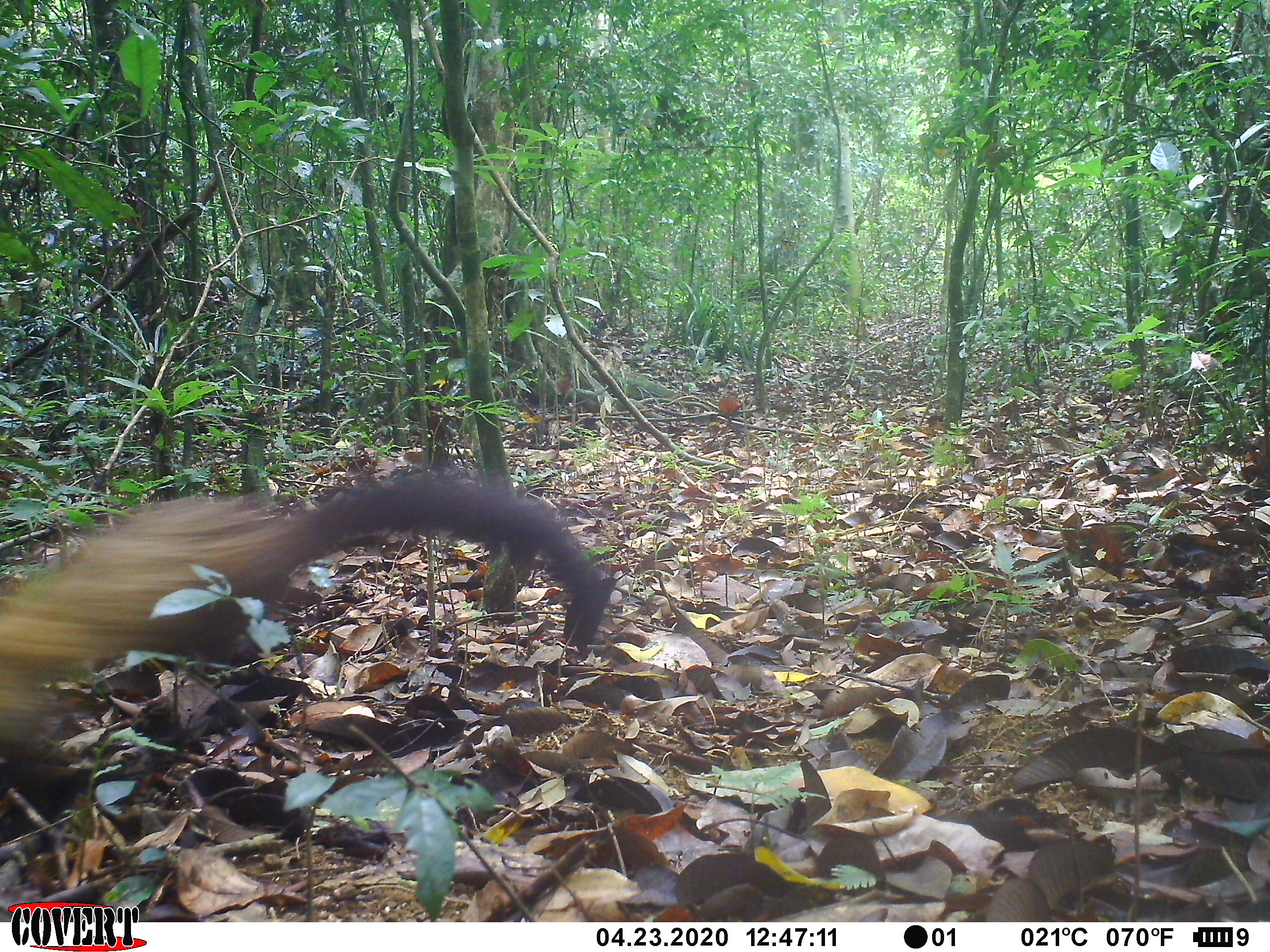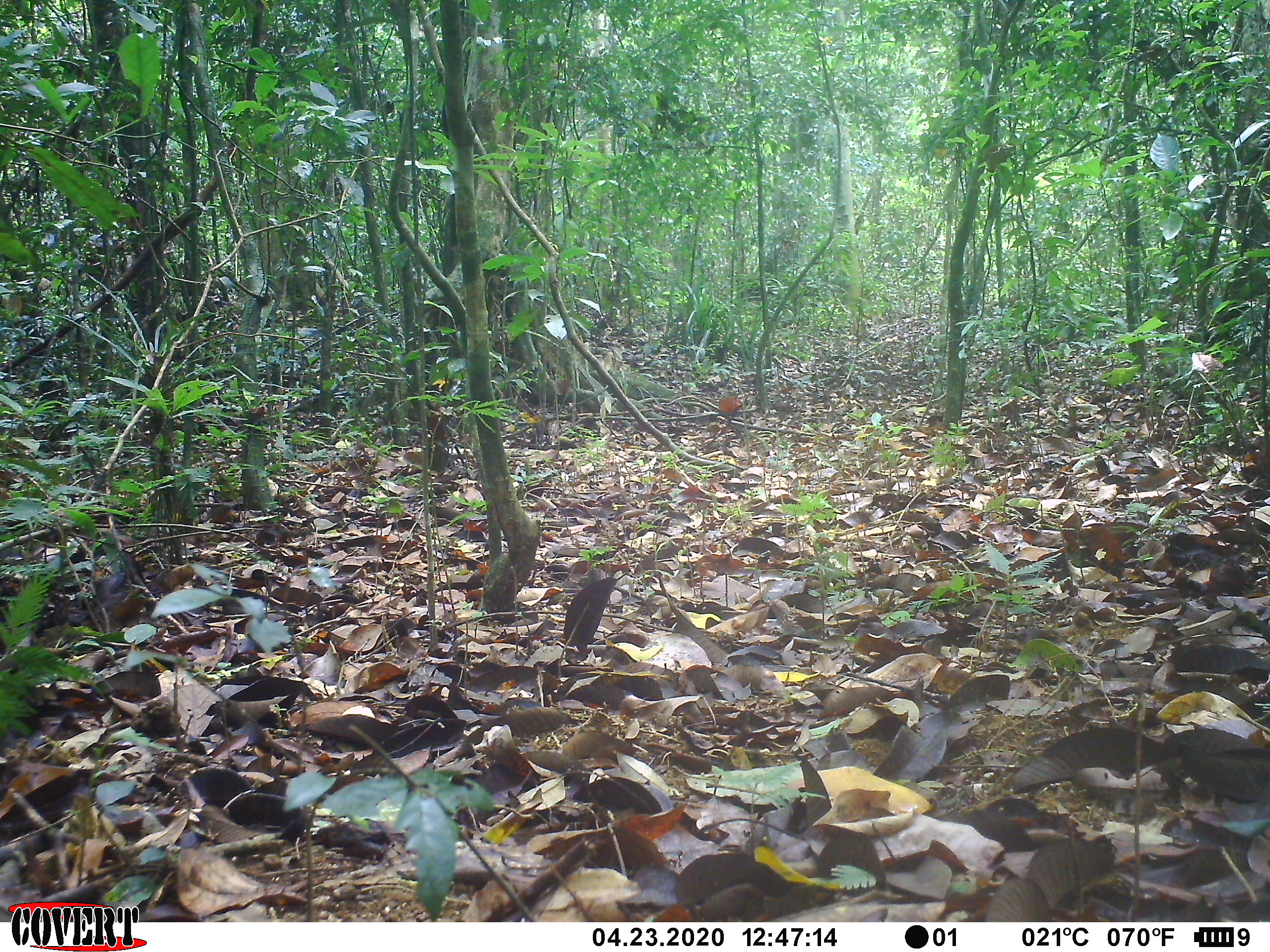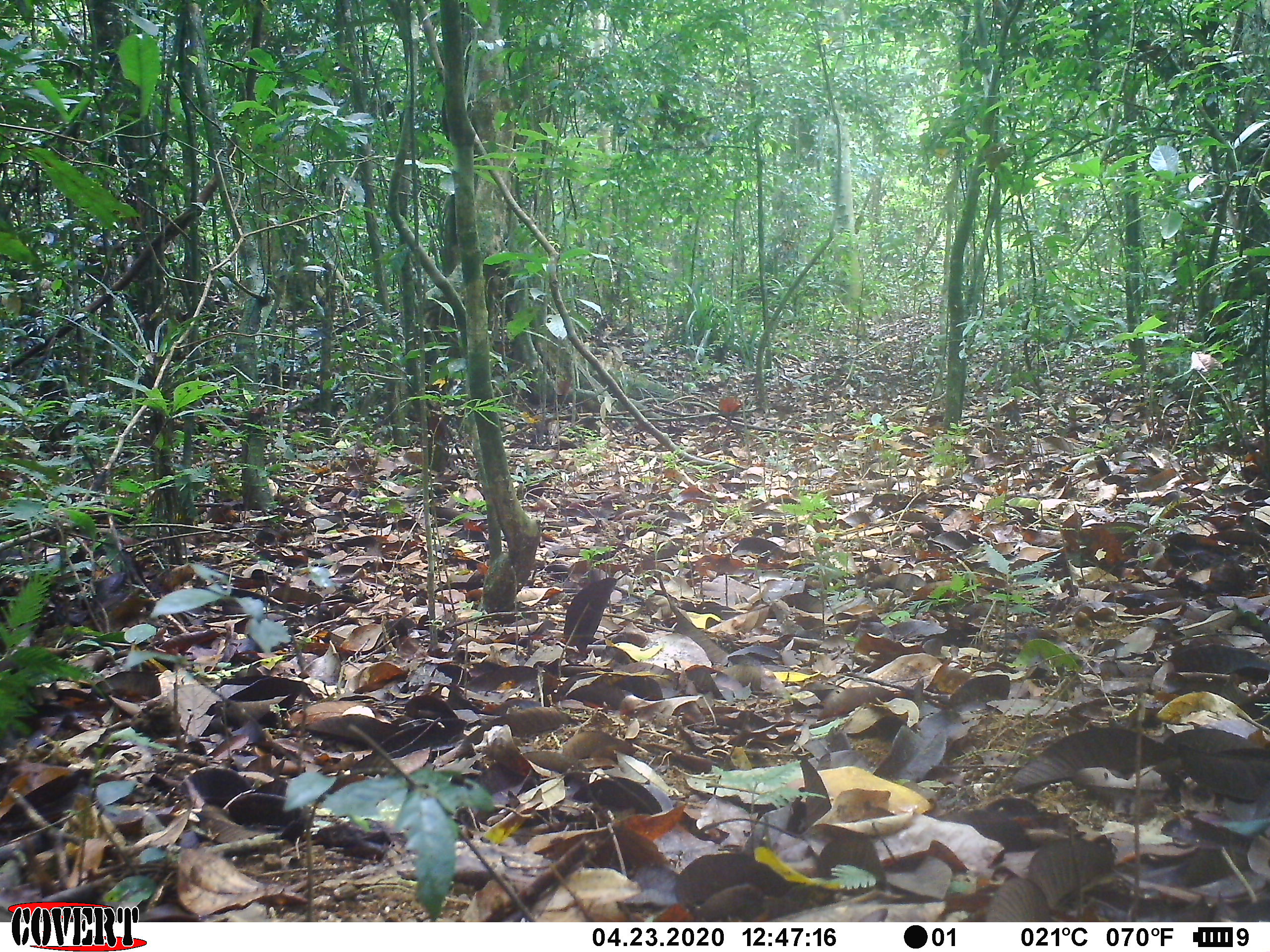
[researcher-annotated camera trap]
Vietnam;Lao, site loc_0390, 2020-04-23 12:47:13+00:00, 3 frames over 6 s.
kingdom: Animalia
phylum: Chordata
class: Mammalia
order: Carnivora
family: Mustelidae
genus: Martes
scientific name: Martes flavigula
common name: yellow-throated marten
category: yellow throated marten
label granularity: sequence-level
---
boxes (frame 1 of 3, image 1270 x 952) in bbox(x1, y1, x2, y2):
yellow throated marten: bbox(0, 465, 607, 751)